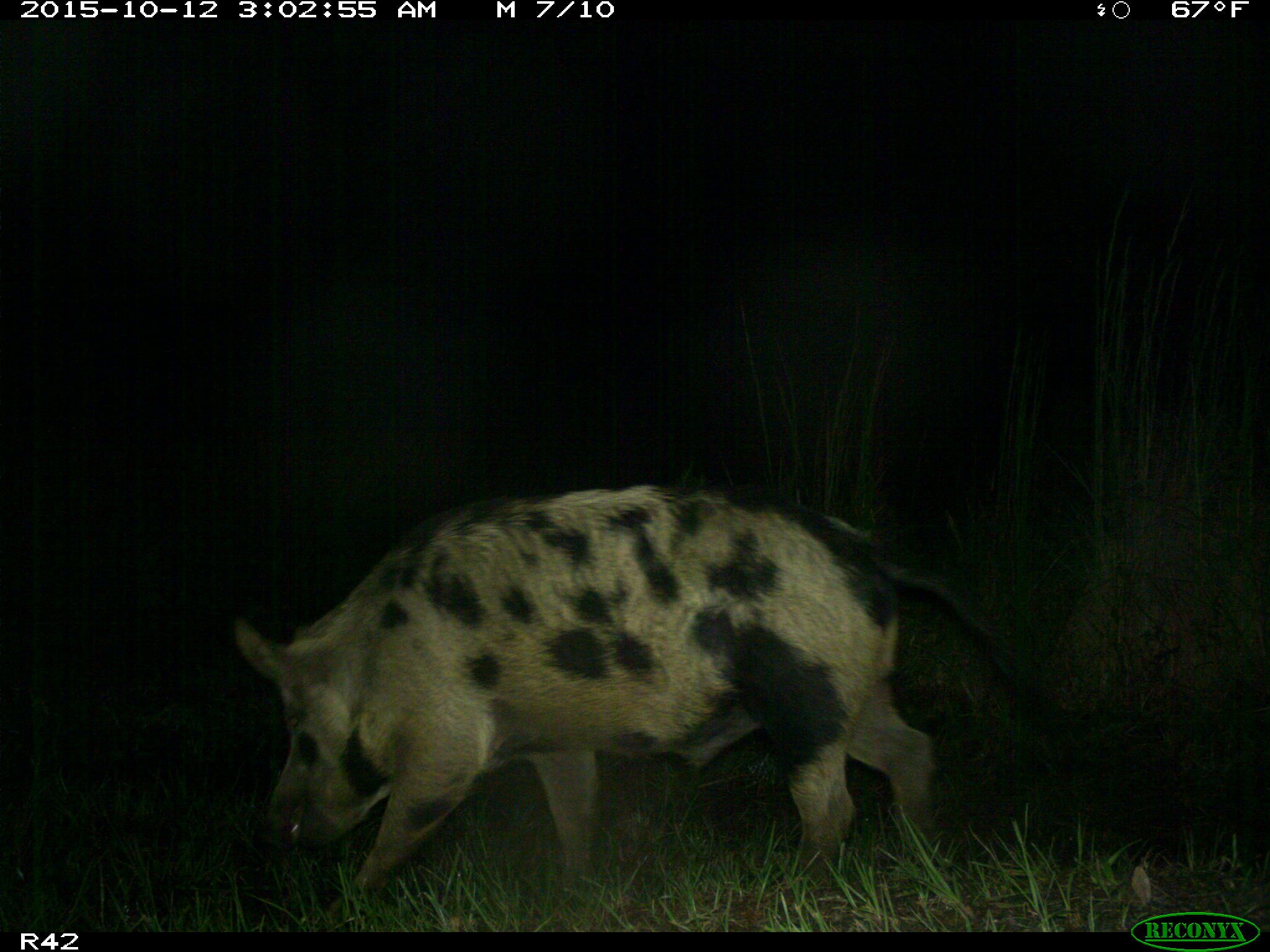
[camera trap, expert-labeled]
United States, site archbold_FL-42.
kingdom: Animalia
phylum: Chordata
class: Mammalia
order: Artiodactyla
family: Suidae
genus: Sus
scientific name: Sus scrofa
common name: wild boar